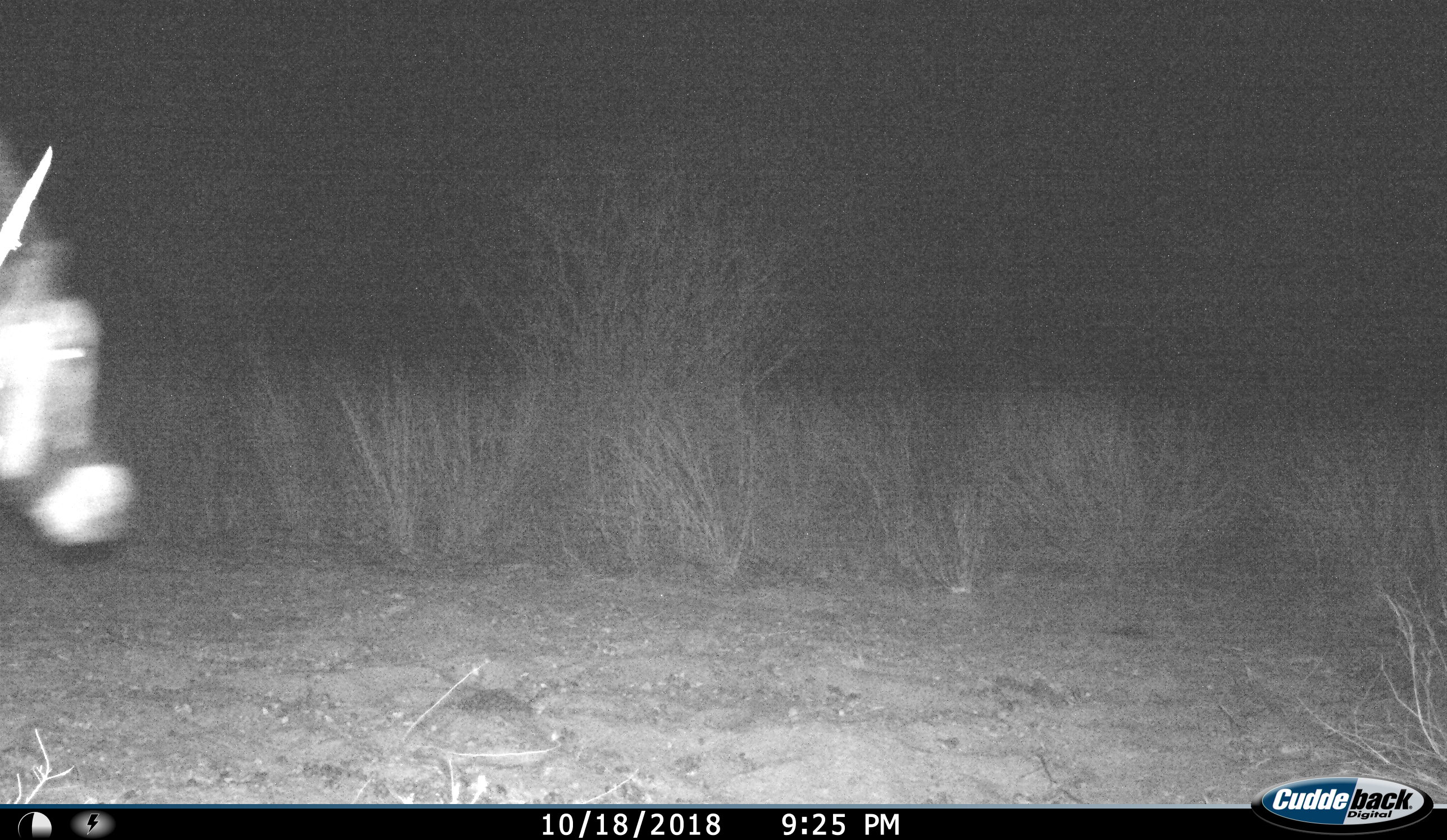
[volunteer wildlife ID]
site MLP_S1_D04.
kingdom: Animalia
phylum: Chordata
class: Mammalia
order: Artiodactyla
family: Bovidae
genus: Oryx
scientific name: Oryx gazella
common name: gemsbok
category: oryx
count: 1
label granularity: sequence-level